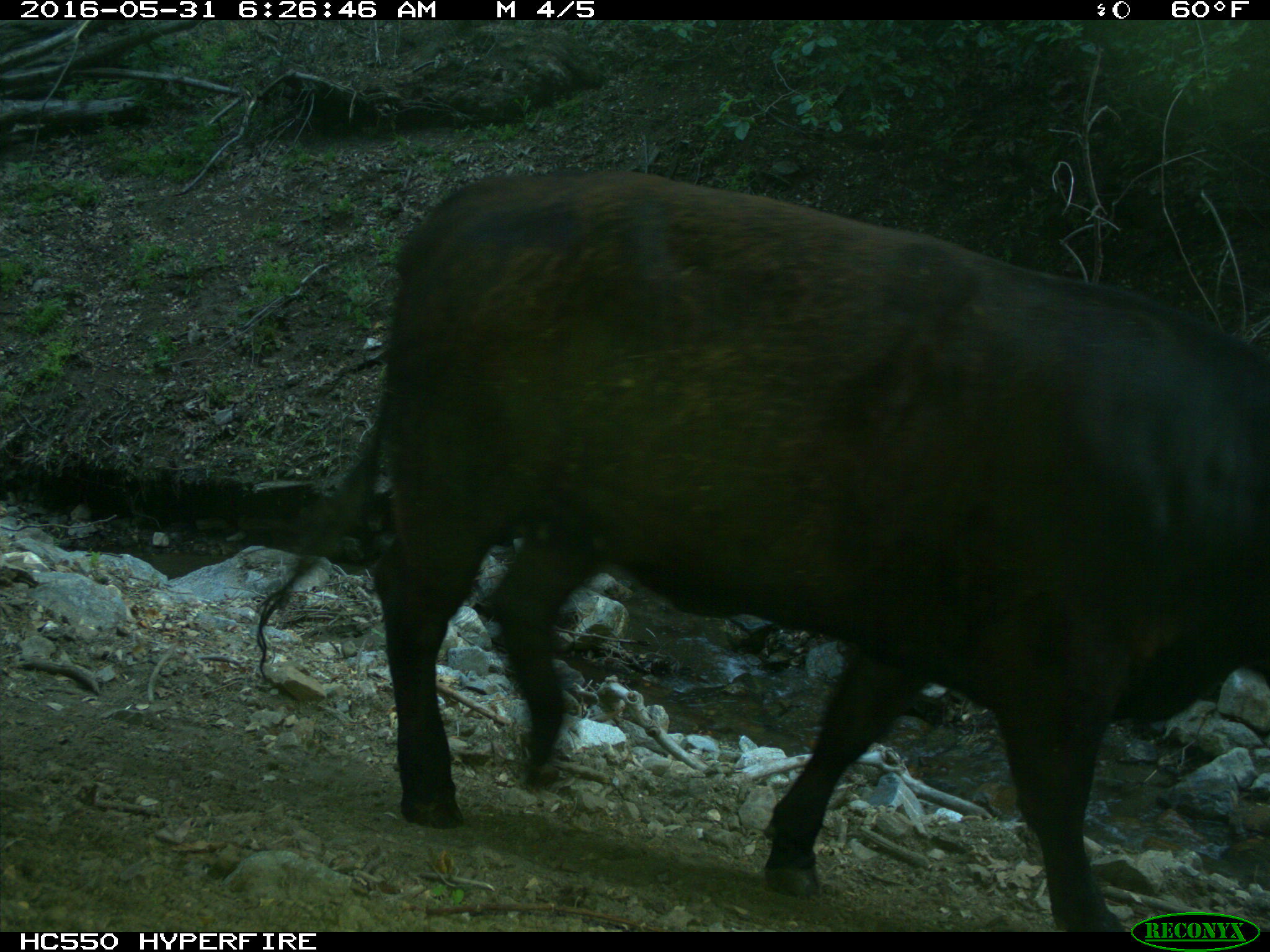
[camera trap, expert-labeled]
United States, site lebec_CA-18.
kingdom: Animalia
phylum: Chordata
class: Mammalia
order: Artiodactyla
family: Bovidae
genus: Bos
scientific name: Bos taurus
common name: domestic cow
Bos taurus (domestic cow).